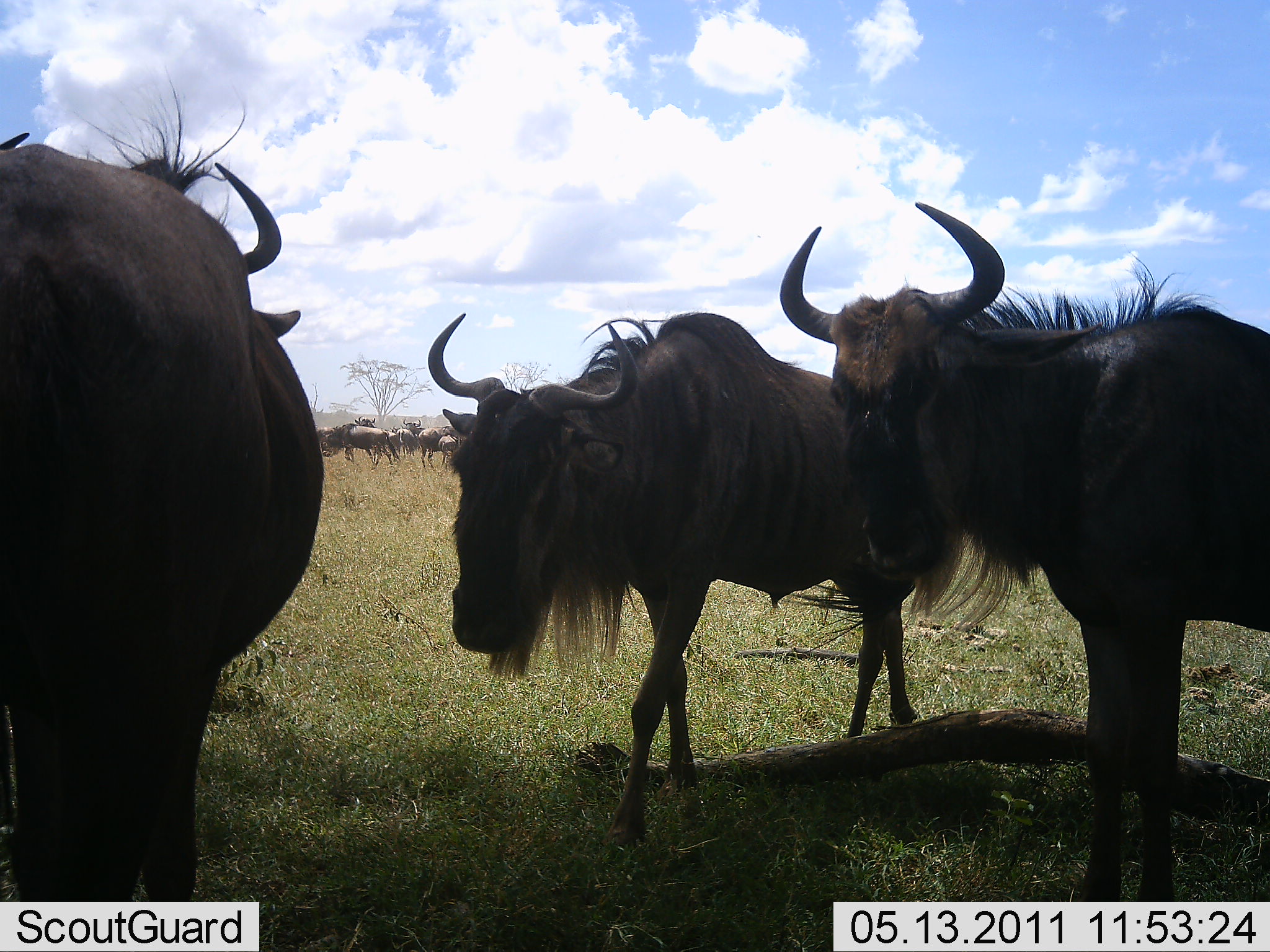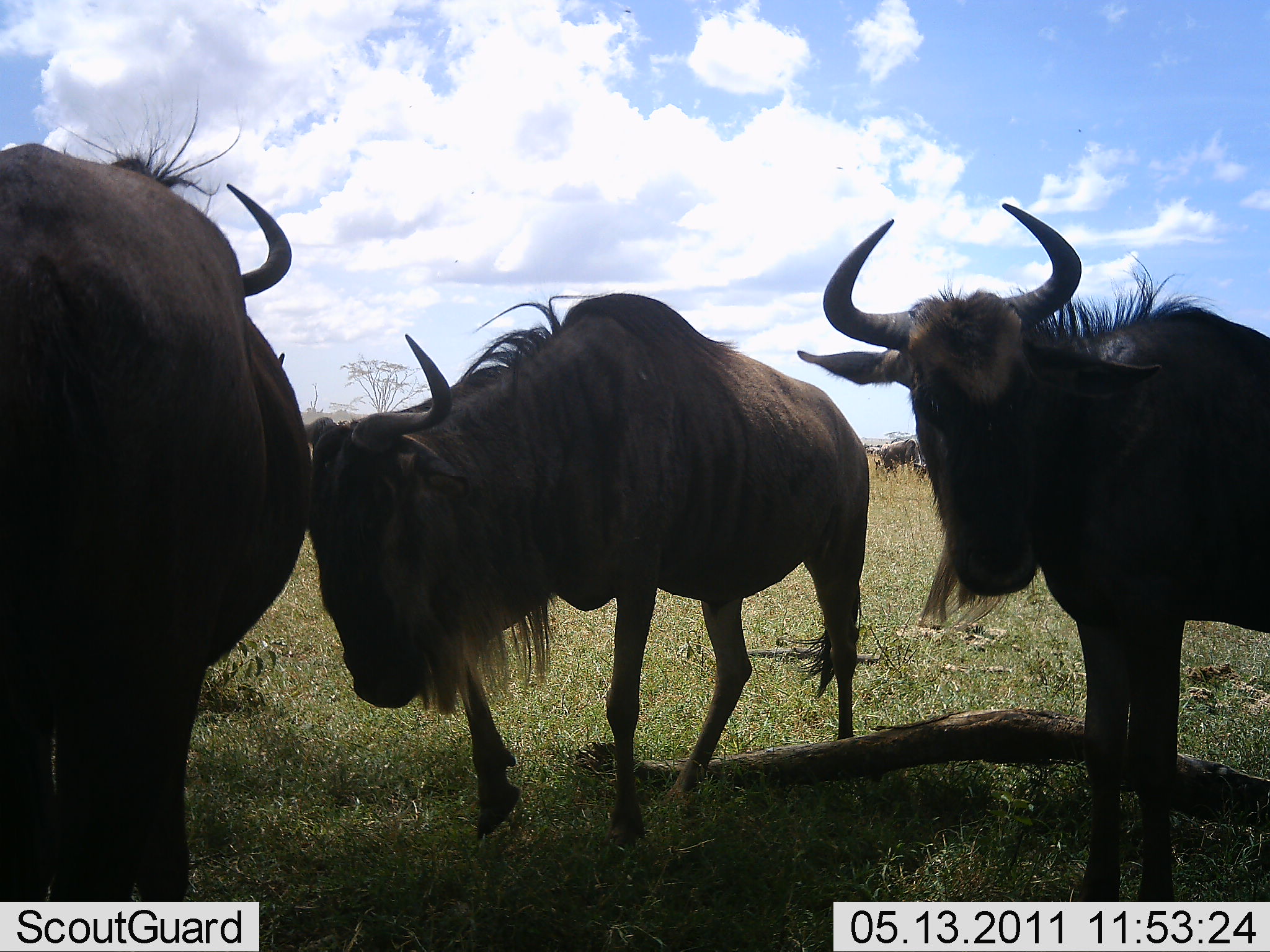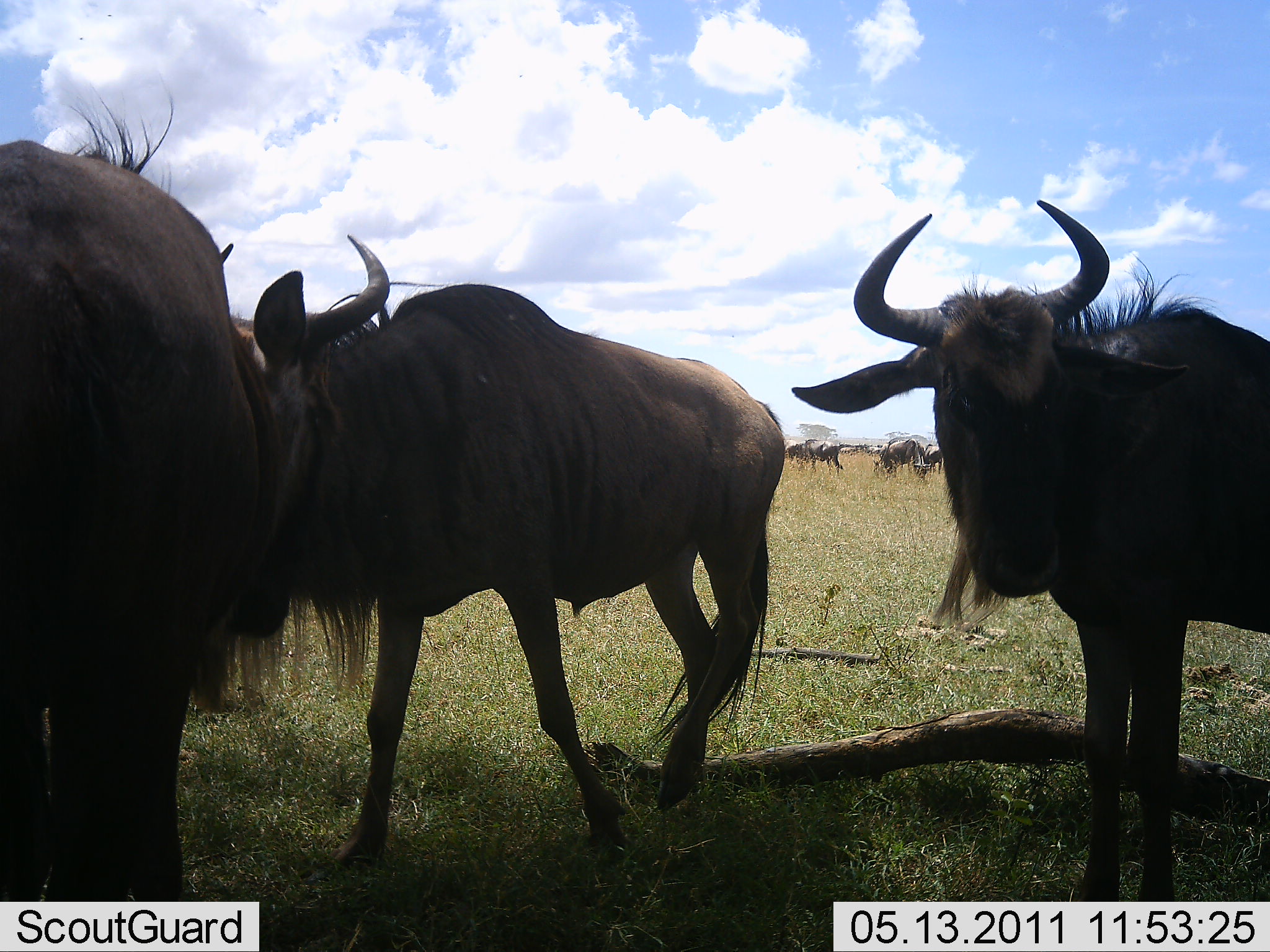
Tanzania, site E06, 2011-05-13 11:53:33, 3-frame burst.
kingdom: Animalia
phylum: Chordata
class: Mammalia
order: Artiodactyla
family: Bovidae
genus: Connochaetes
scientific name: Connochaetes taurinus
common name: blue wildebeest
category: wildebeest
Wildebeest (blue wildebeest) (Connochaetes taurinus), count 11-50. Behavior (volunteer vote fractions): standing 100%, resting 10%, moving 70%, interacting 0%. Young present (vote fraction): 0%. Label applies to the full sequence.